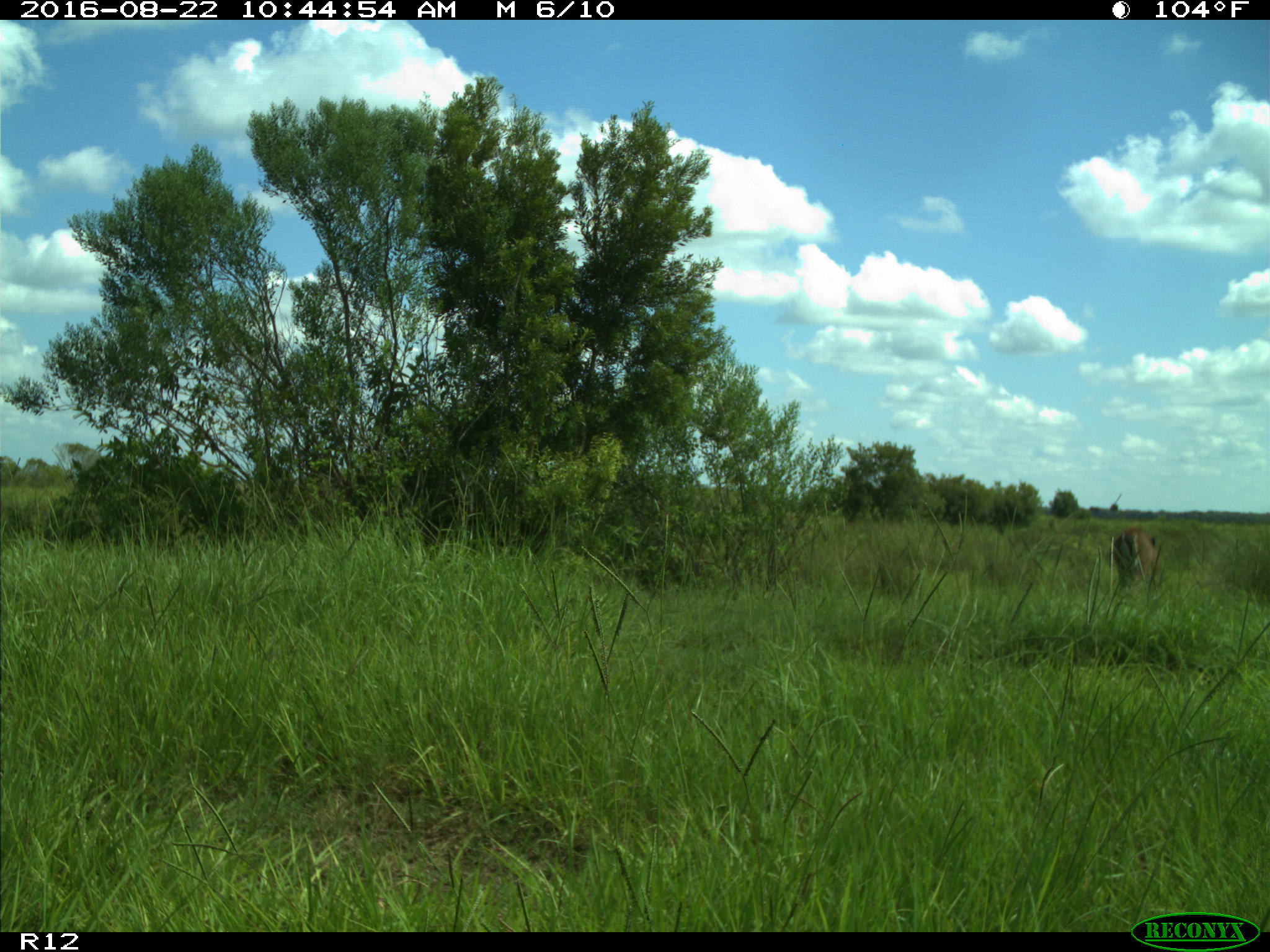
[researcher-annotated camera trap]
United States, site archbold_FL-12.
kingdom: Animalia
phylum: Chordata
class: Mammalia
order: Artiodactyla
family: Cervidae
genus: Odocoileus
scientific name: Odocoileus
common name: deer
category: unidentified deer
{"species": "unidentified deer (deer) (Odocoileus)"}